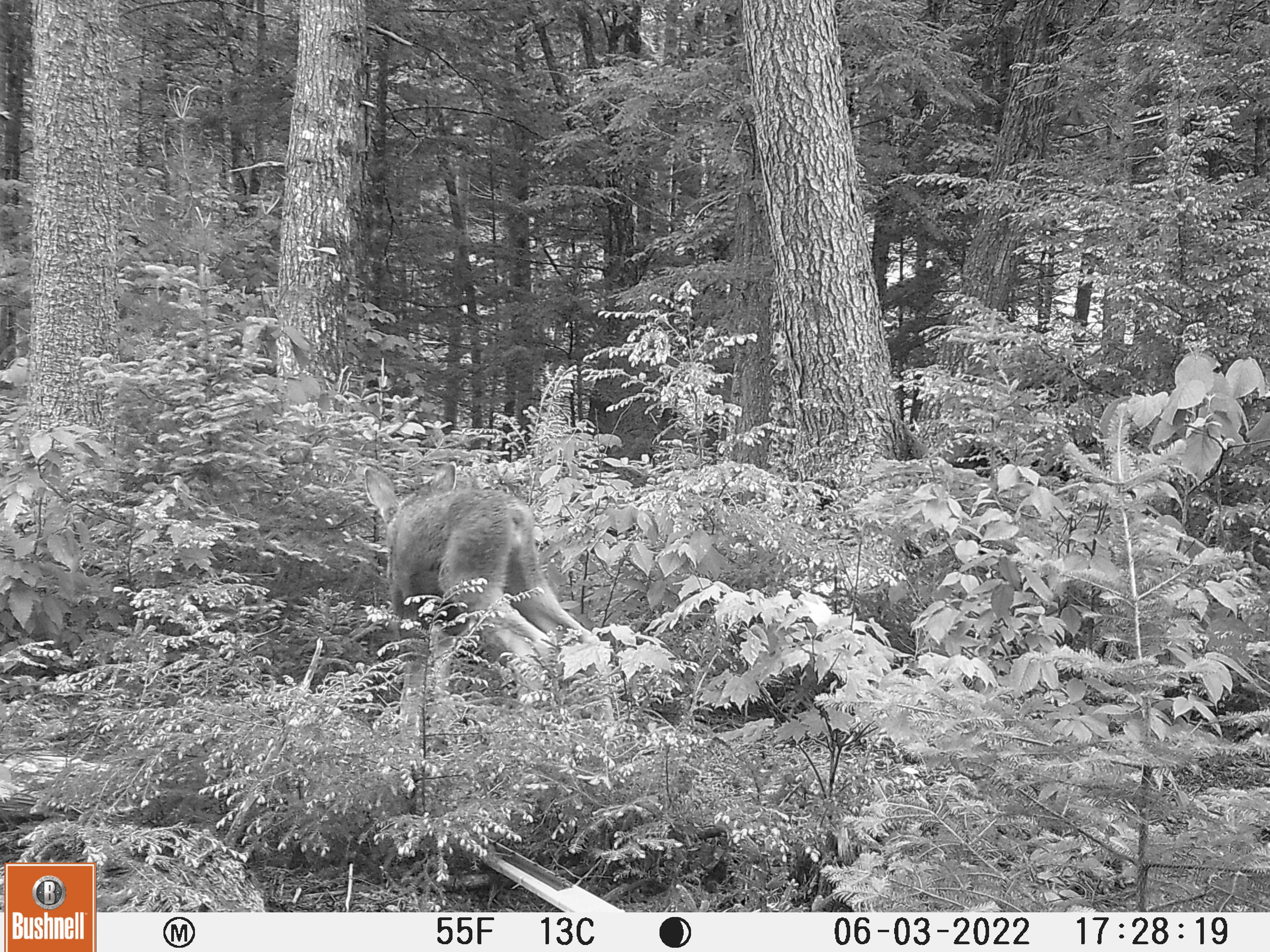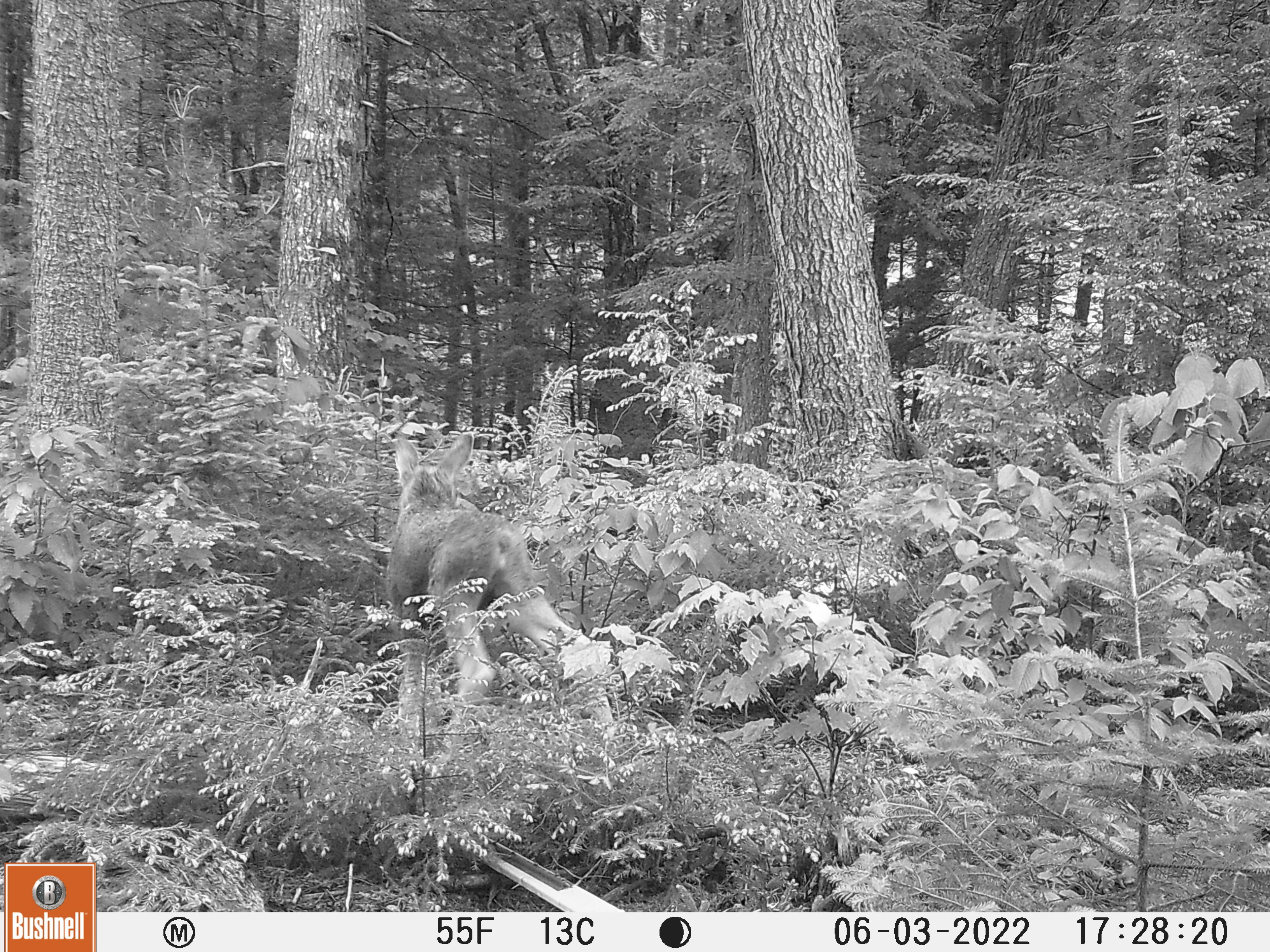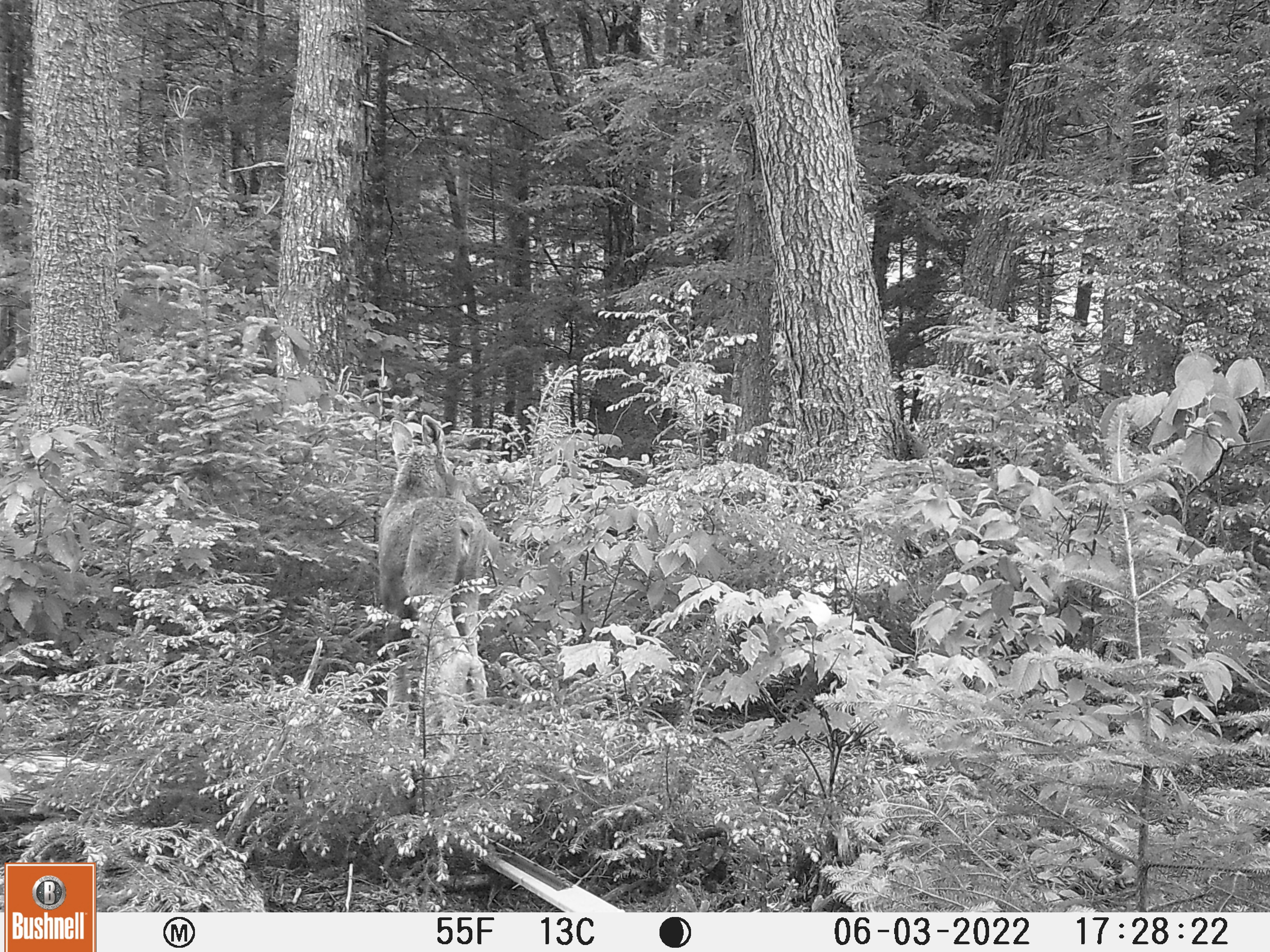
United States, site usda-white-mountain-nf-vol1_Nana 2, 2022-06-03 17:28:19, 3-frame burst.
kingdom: Animalia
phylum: Chordata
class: Mammalia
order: Artiodactyla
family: Cervidae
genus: Alces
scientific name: Alces alces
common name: moose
Moose (Alces alces).